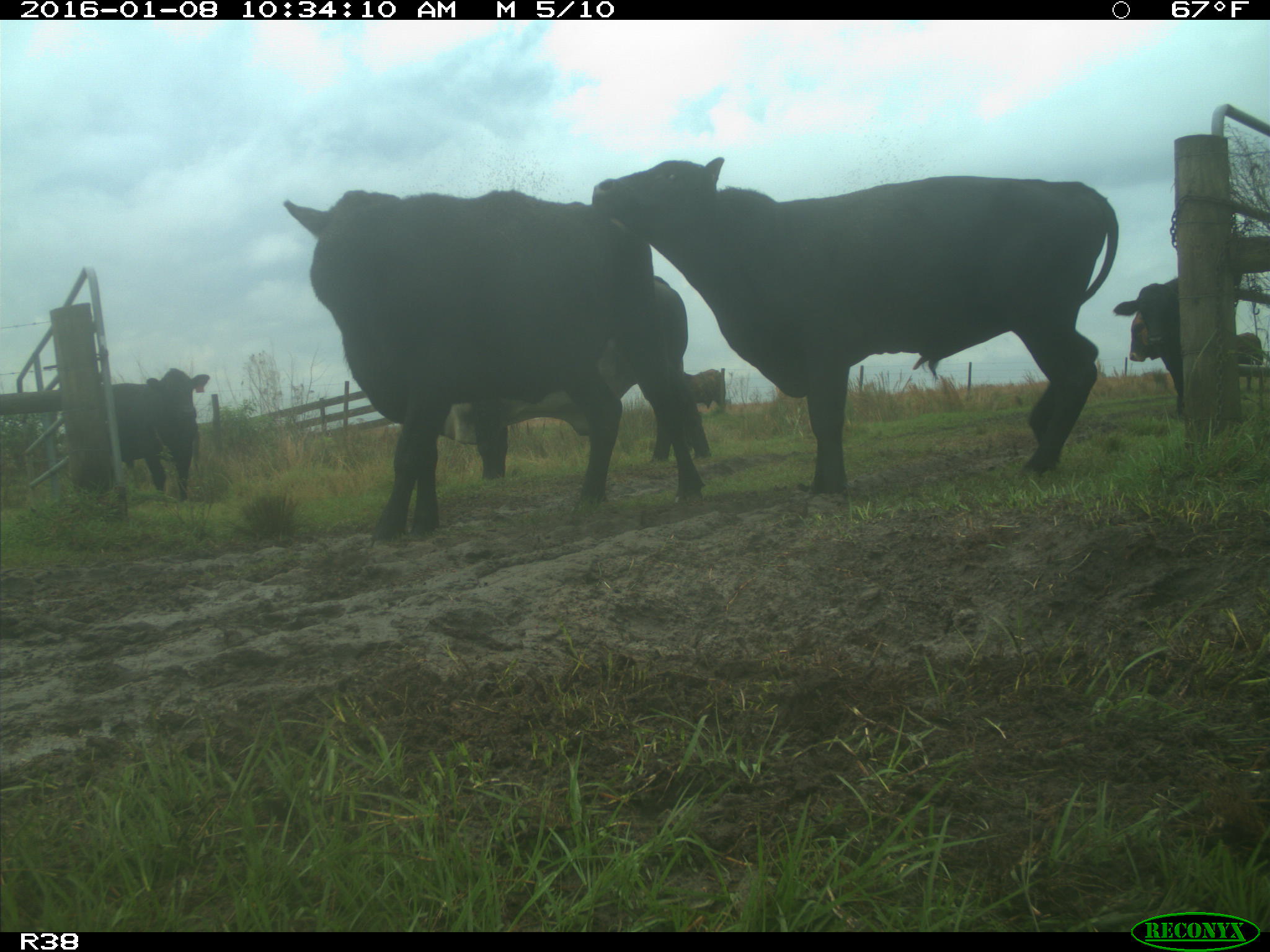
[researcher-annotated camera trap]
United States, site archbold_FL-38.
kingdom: Animalia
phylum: Chordata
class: Mammalia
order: Artiodactyla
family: Bovidae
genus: Bos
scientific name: Bos taurus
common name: domestic cow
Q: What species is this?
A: Bos taurus (domestic cow).